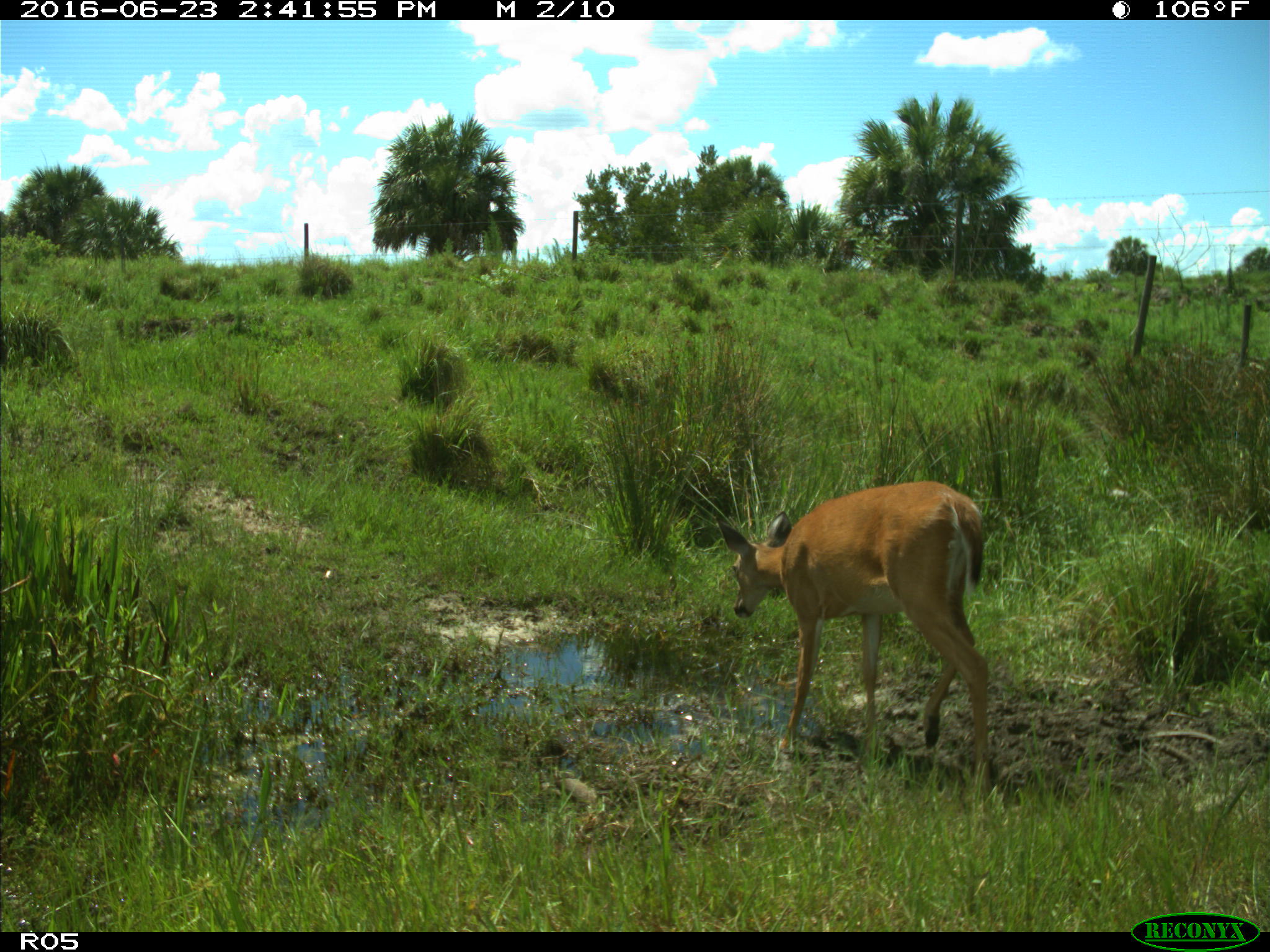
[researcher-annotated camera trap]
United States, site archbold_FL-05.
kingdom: Animalia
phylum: Chordata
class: Mammalia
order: Artiodactyla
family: Cervidae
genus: Odocoileus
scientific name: Odocoileus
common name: deer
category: unidentified deer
Unidentified deer (deer) (Odocoileus).